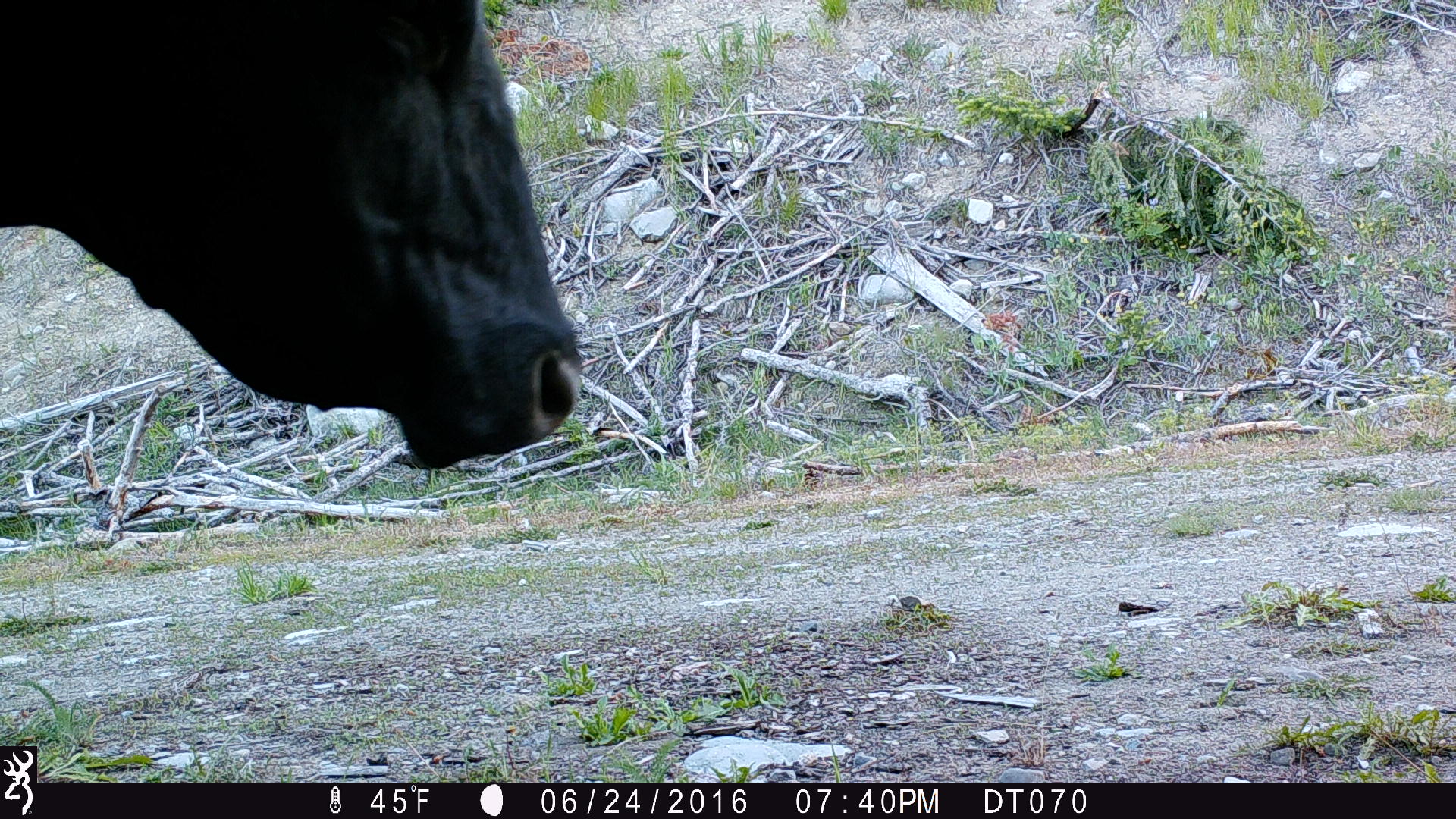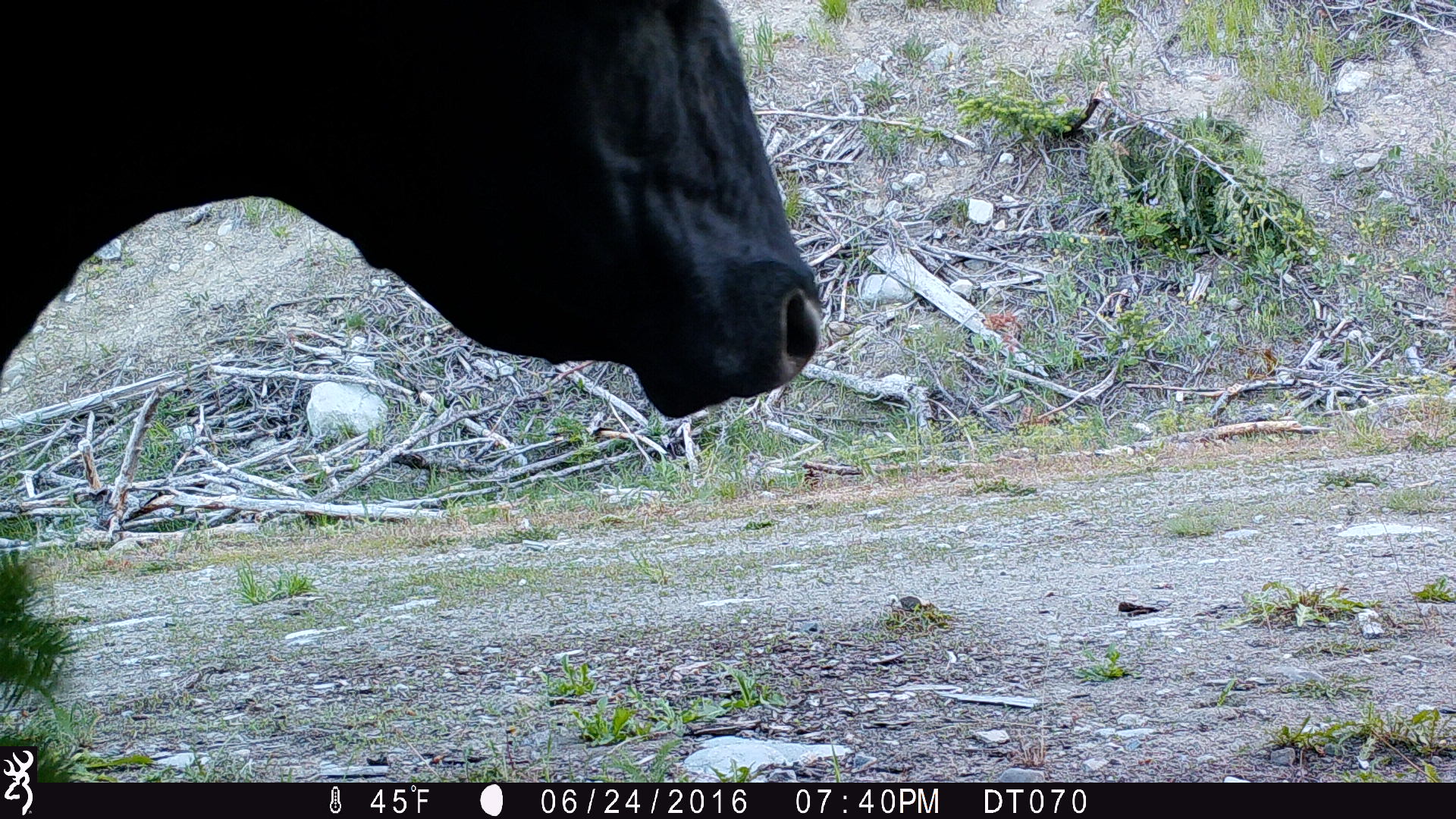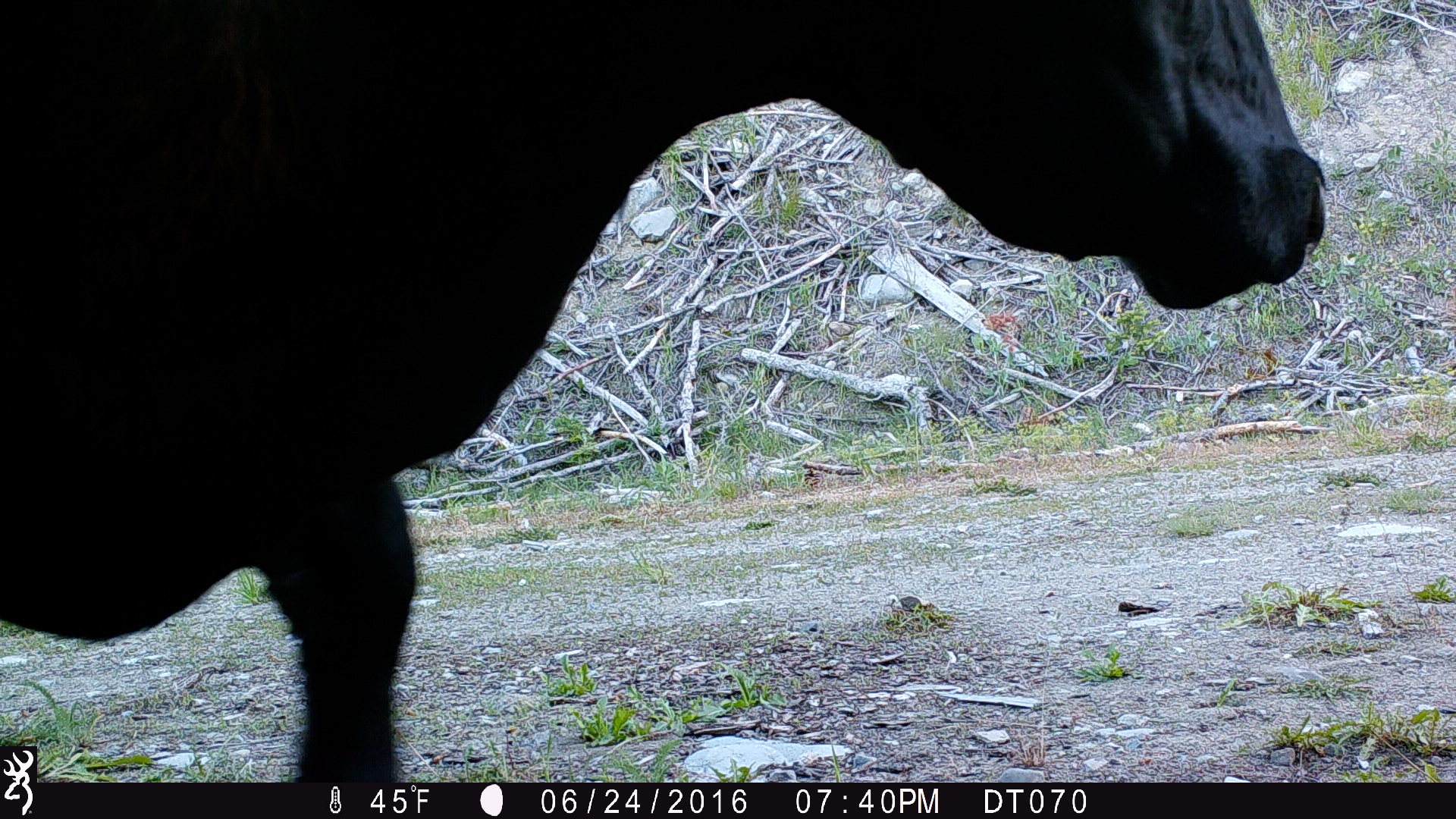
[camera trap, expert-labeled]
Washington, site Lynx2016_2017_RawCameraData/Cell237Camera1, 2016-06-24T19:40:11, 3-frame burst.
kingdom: Animalia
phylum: Chordata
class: Mammalia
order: Artiodactyla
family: Bovidae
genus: Bos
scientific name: Bos taurus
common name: domestic cattle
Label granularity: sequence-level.